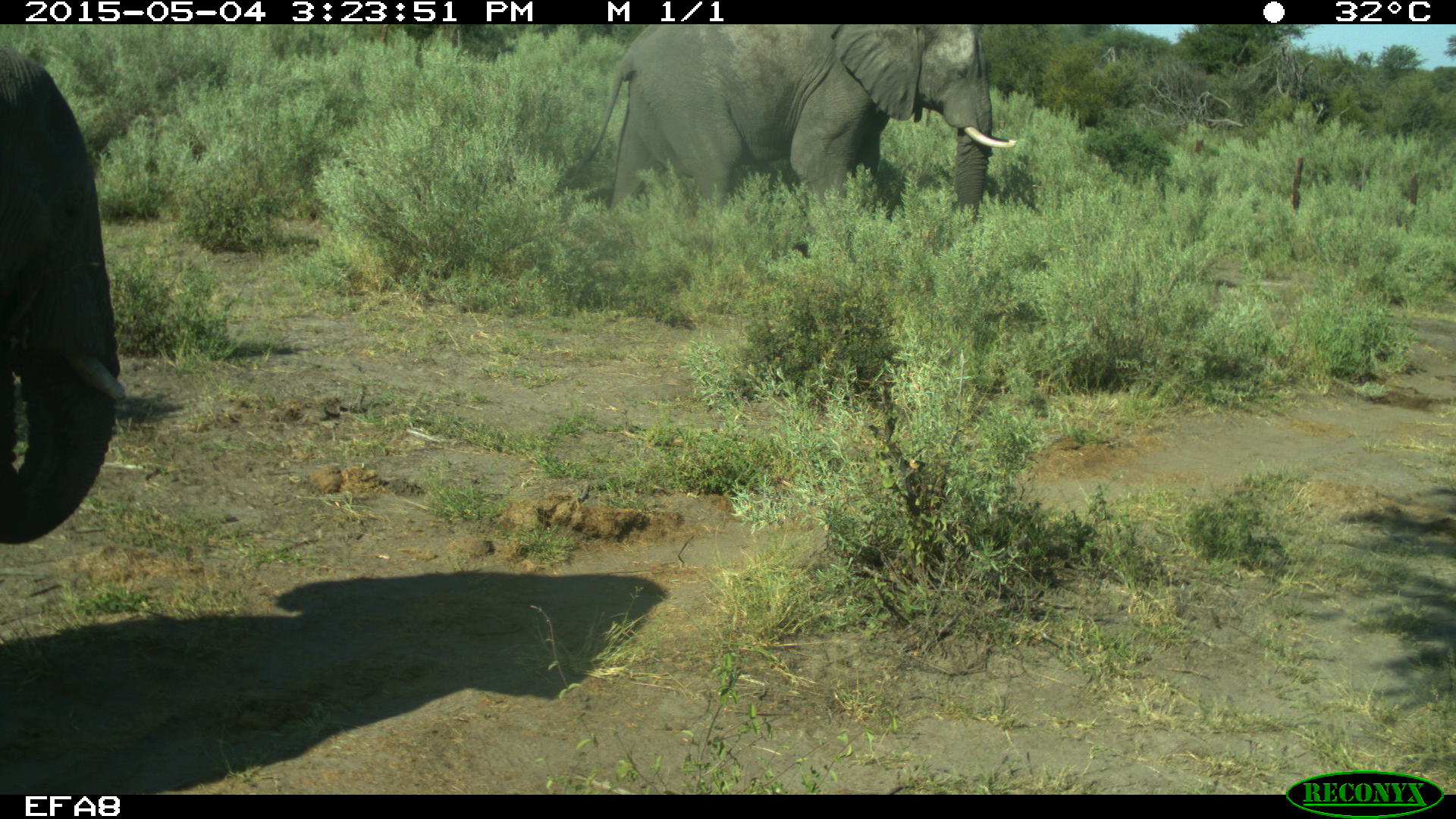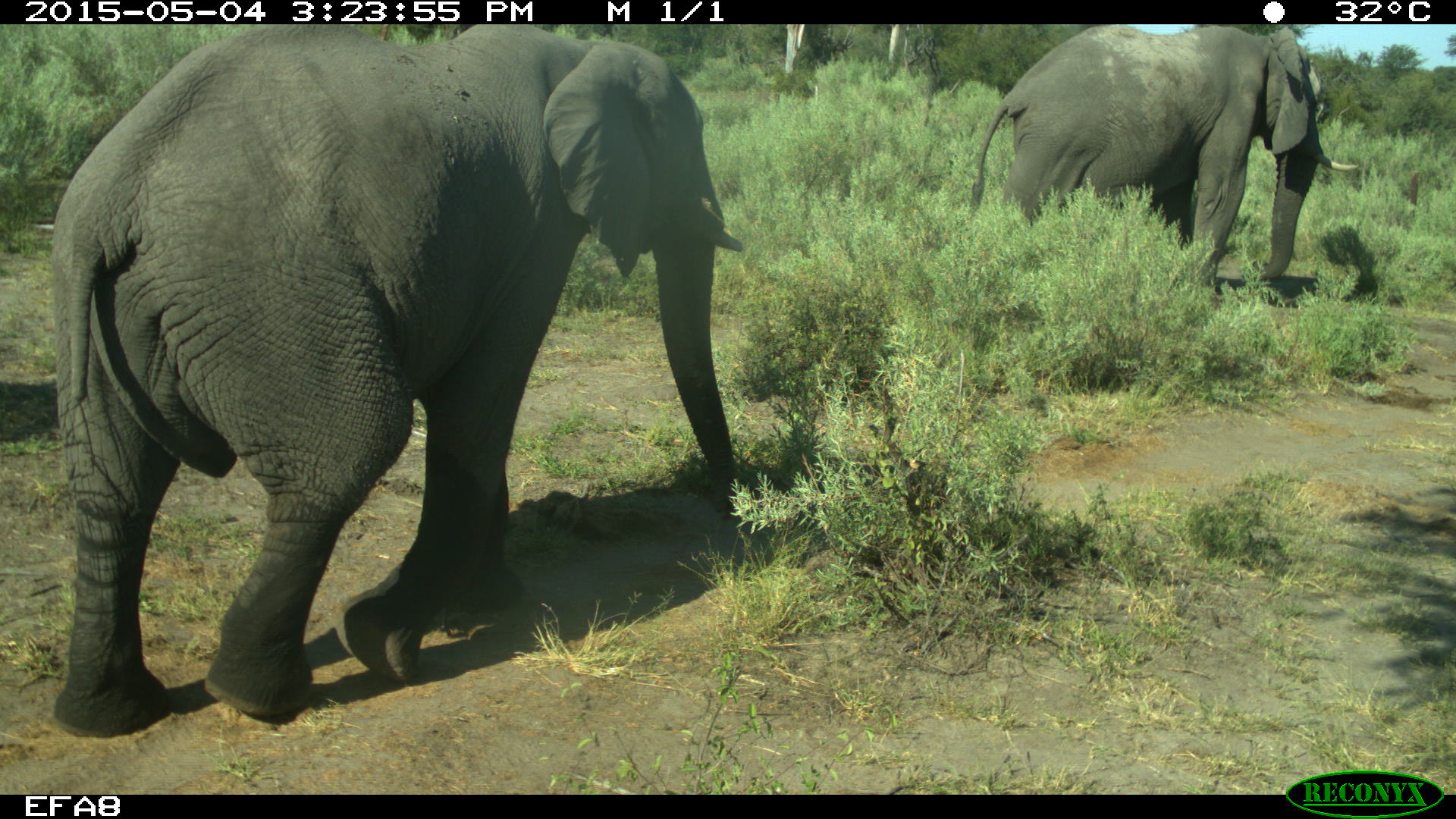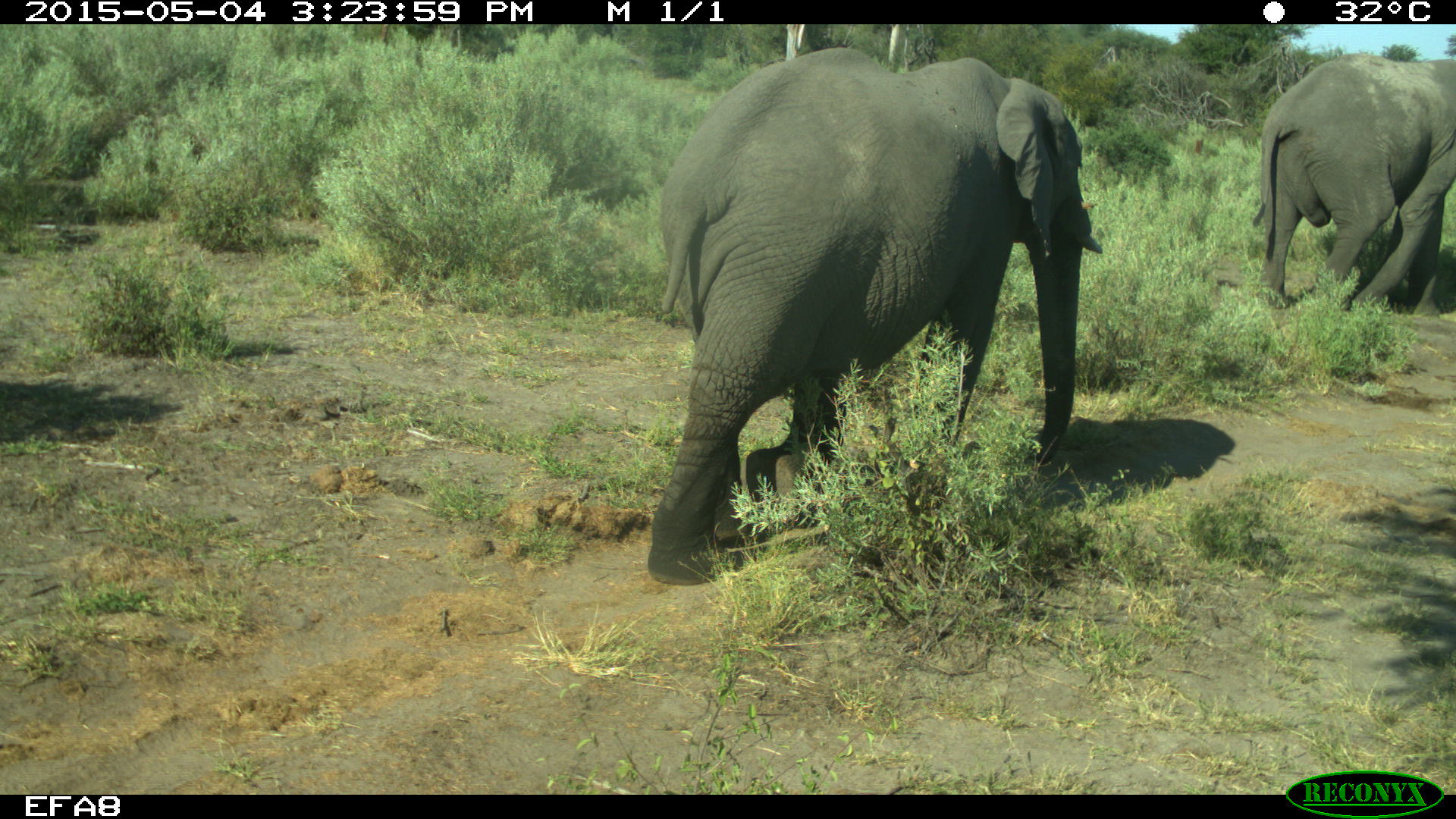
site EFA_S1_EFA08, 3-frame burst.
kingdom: Animalia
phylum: Chordata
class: Mammalia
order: Proboscidea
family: Elephantidae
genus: Loxodonta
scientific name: Loxodonta africana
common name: african bush elephant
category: elephant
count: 1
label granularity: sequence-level